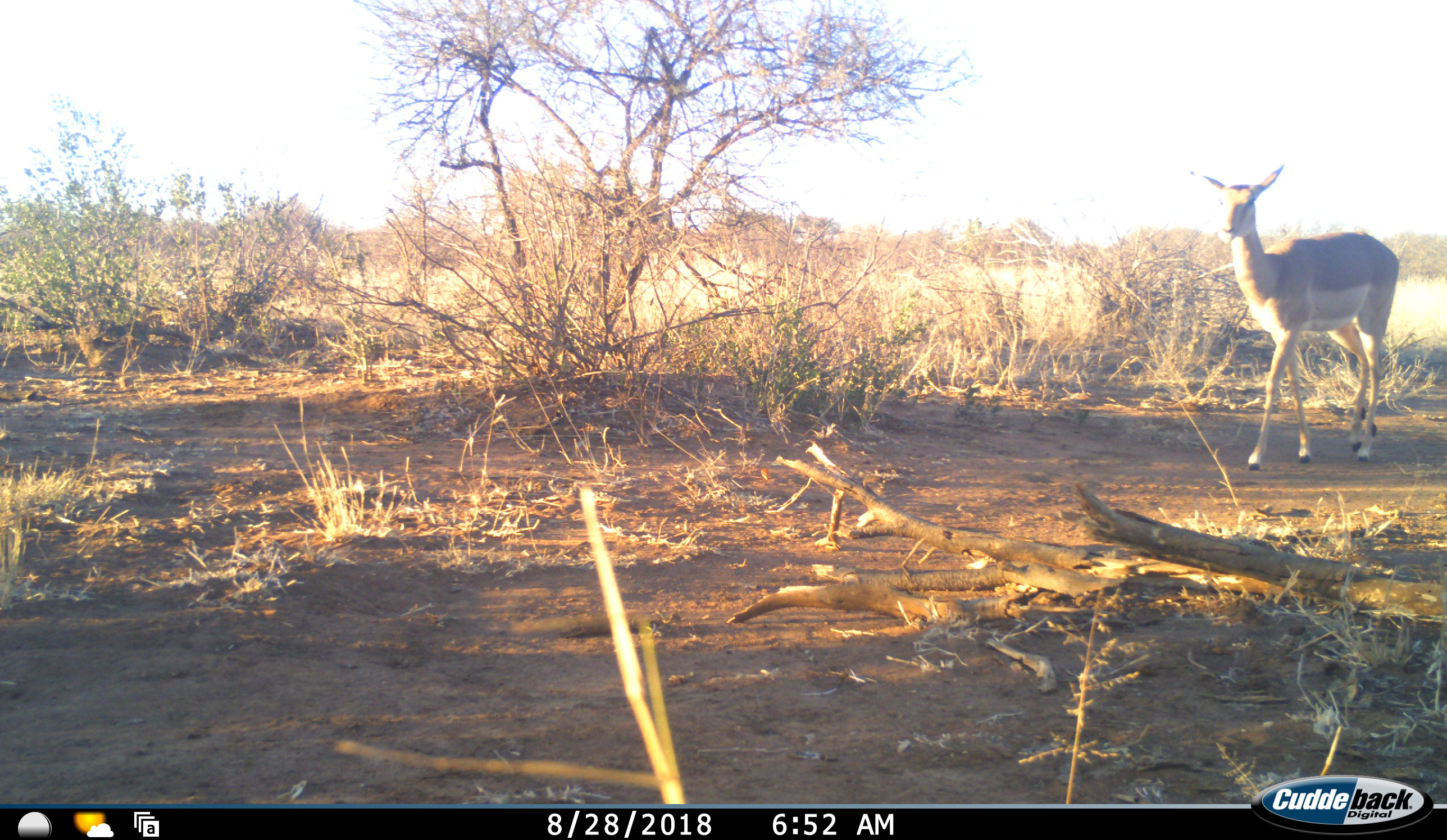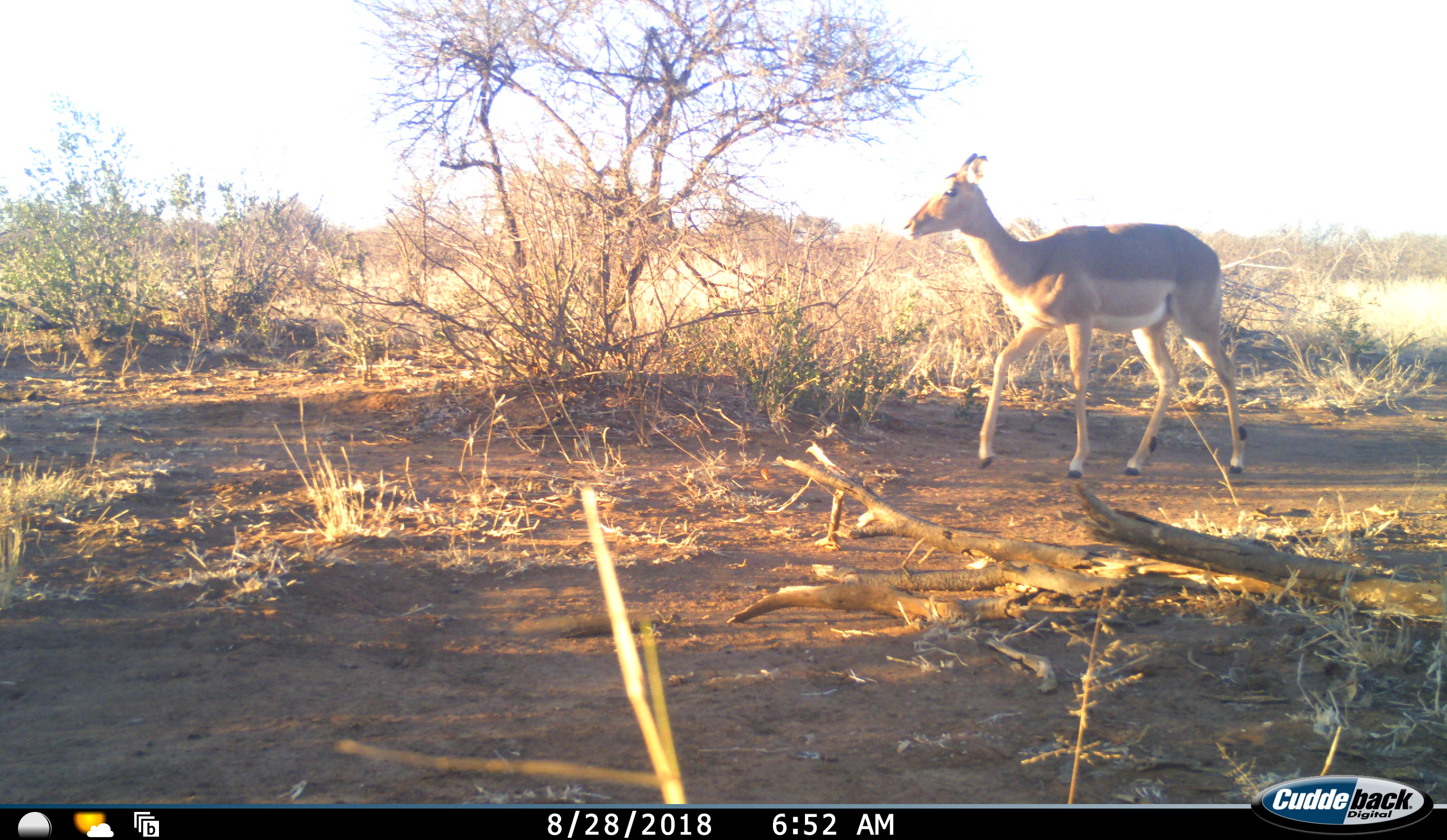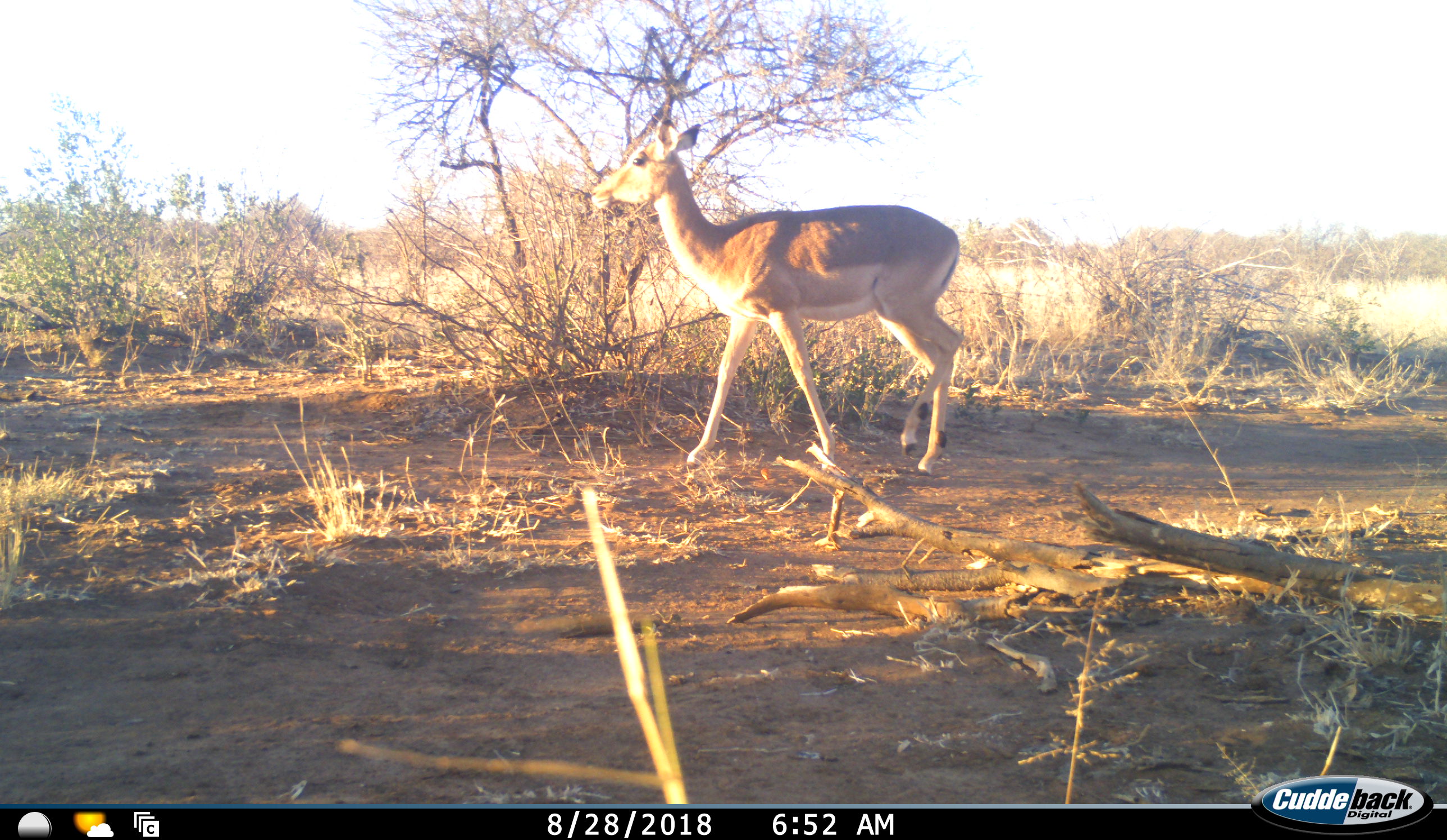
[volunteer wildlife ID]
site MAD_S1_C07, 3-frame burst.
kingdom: Animalia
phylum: Chordata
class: Mammalia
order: Artiodactyla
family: Bovidae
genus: Aepyceros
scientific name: Aepyceros melampus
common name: impala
Impala (Aepyceros melampus), count 1. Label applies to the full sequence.